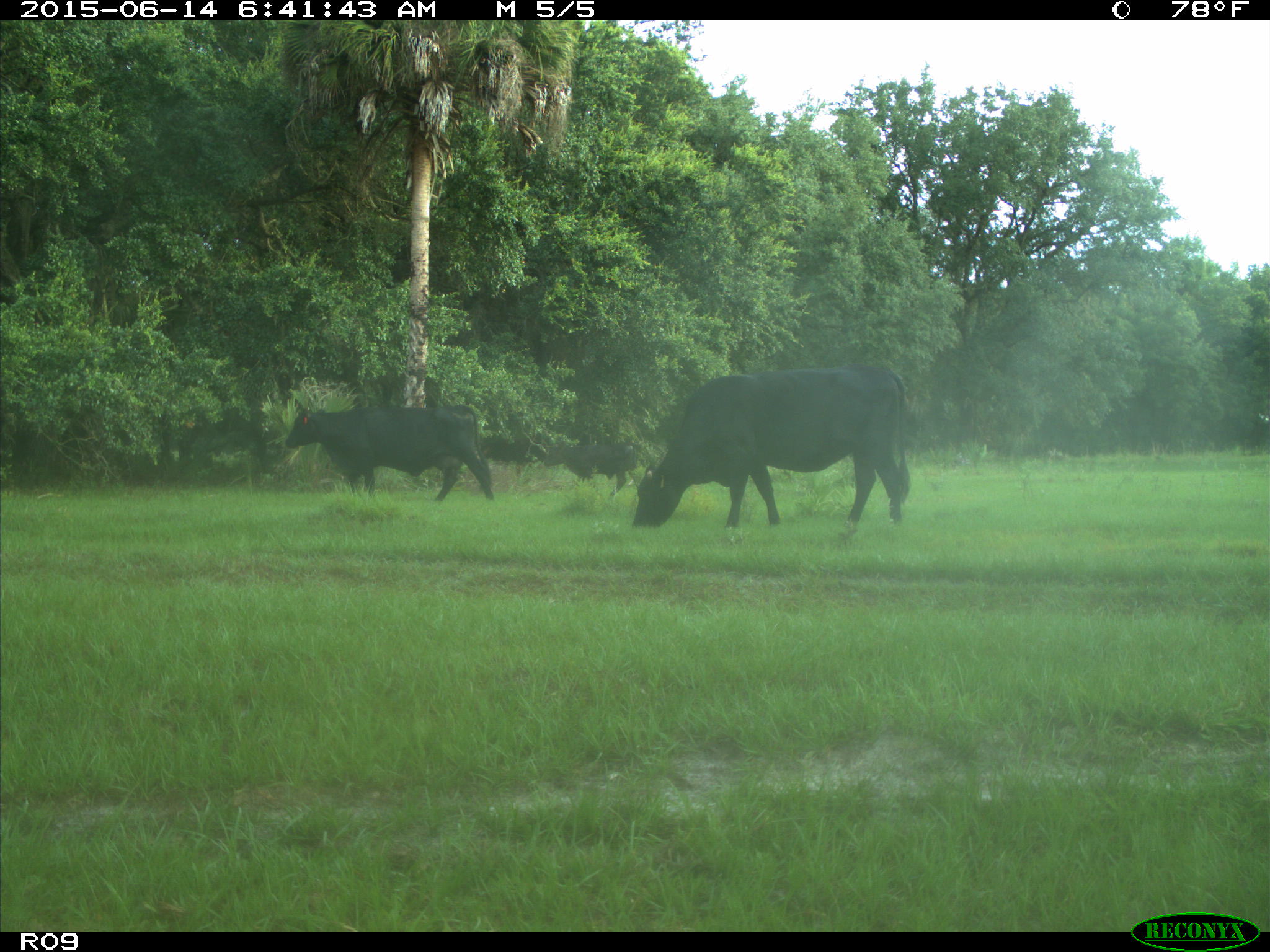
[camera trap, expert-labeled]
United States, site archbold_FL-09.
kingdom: Animalia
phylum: Chordata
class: Mammalia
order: Artiodactyla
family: Bovidae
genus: Bos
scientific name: Bos taurus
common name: domestic cow